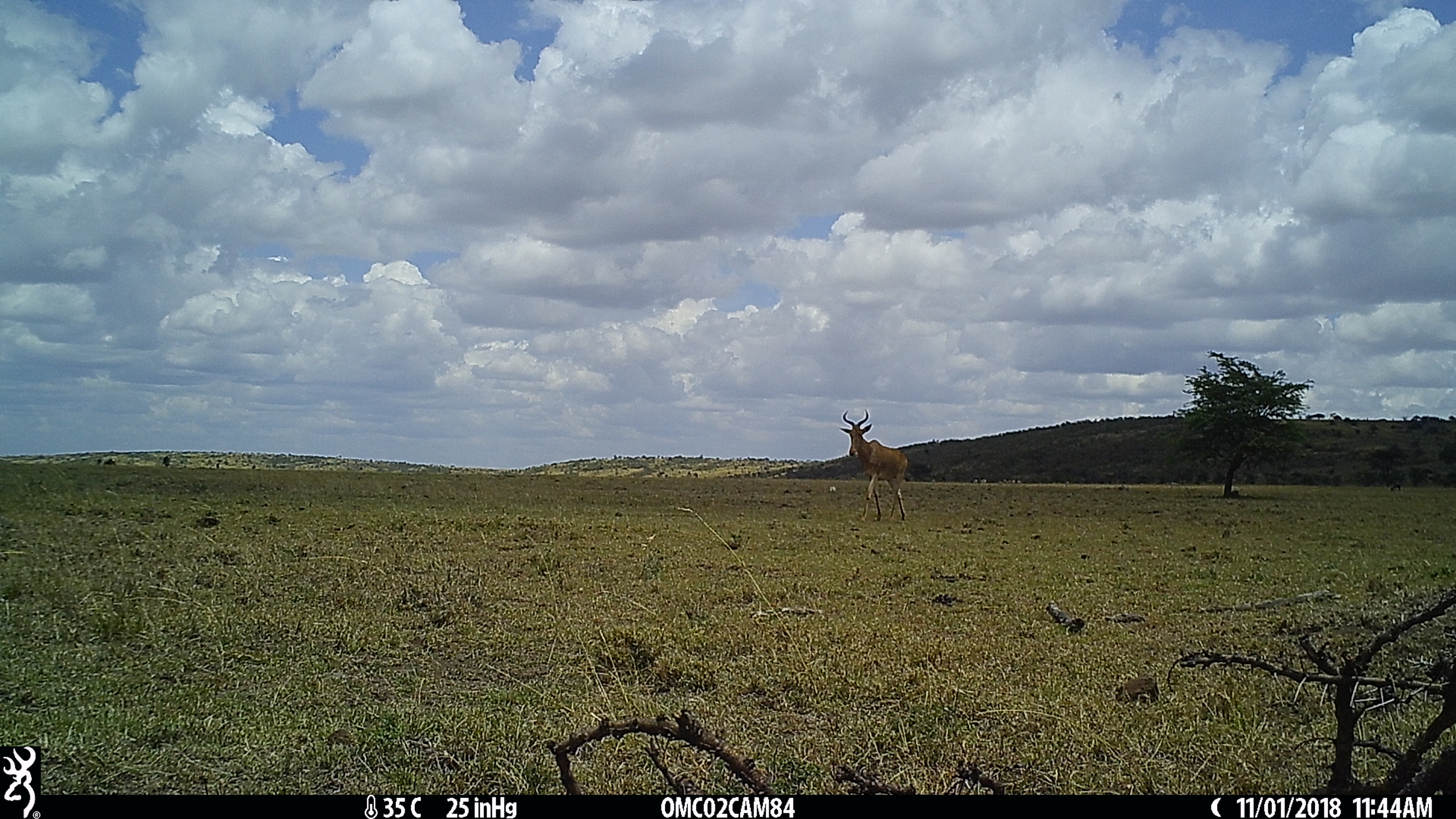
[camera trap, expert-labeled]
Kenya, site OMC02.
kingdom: Animalia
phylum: Chordata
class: Mammalia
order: Artiodactyla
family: Bovidae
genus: Alcelaphus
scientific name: Alcelaphus buselaphus cokii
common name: coke's hartebeest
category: hartebeest cokes